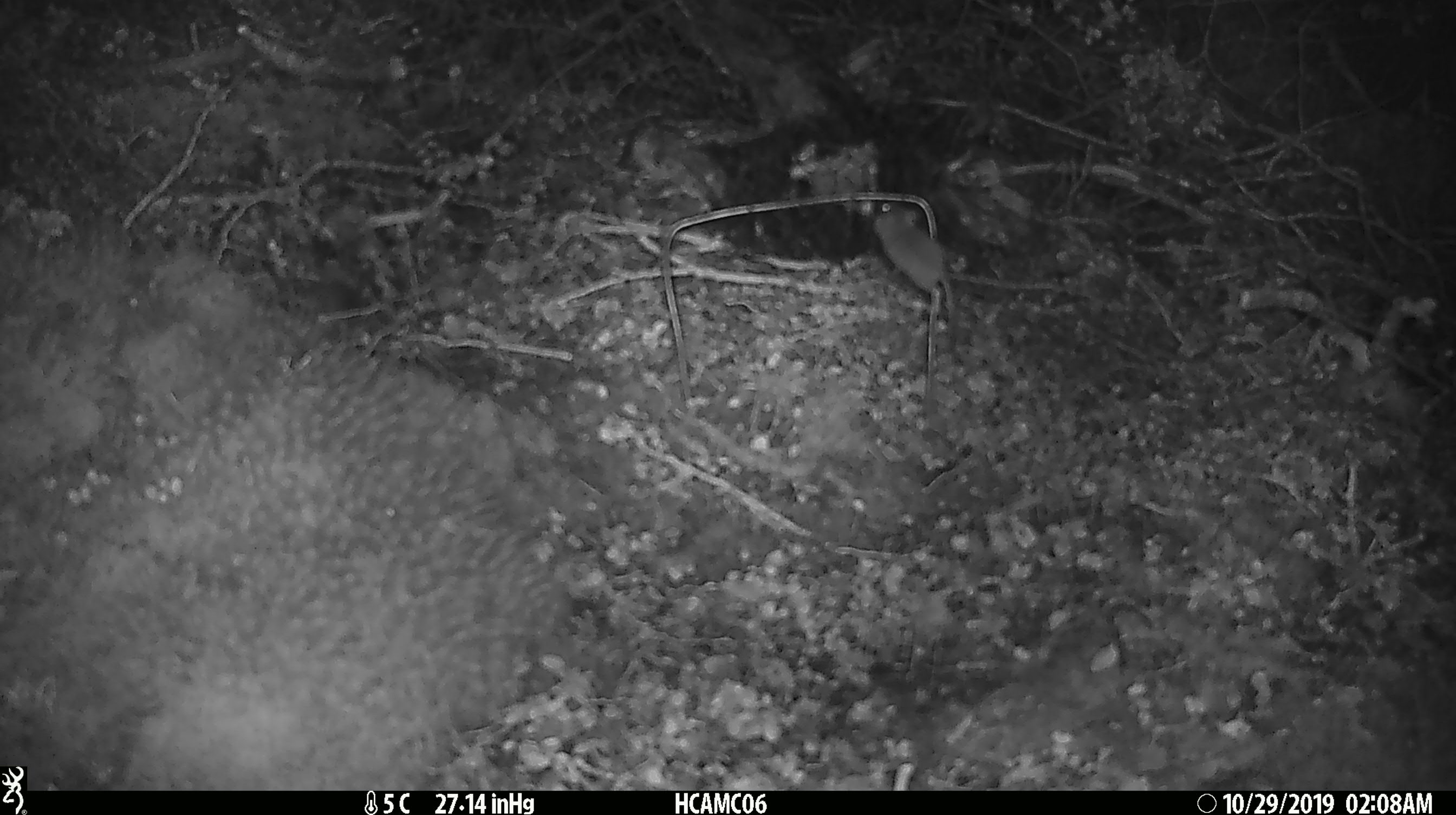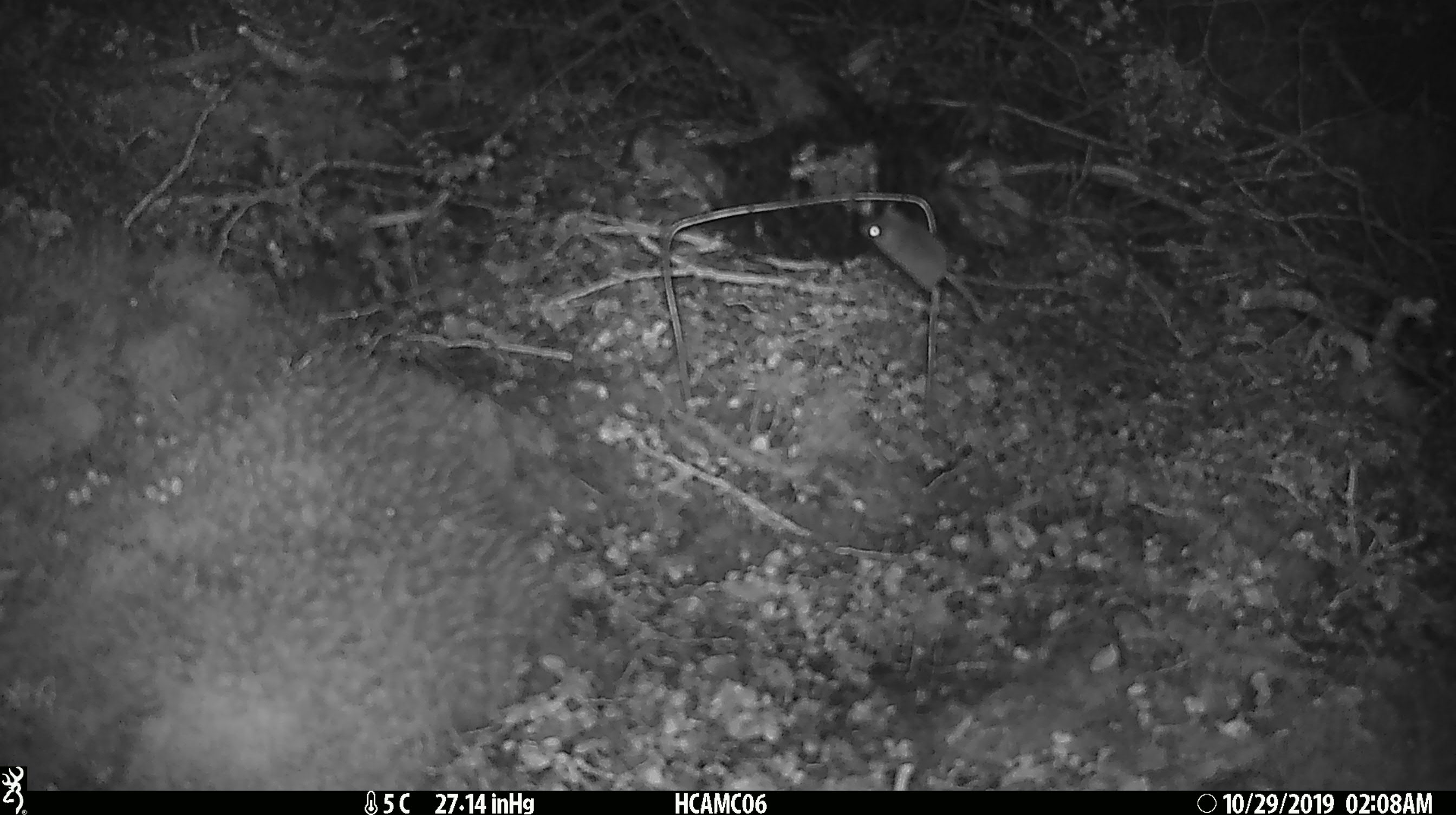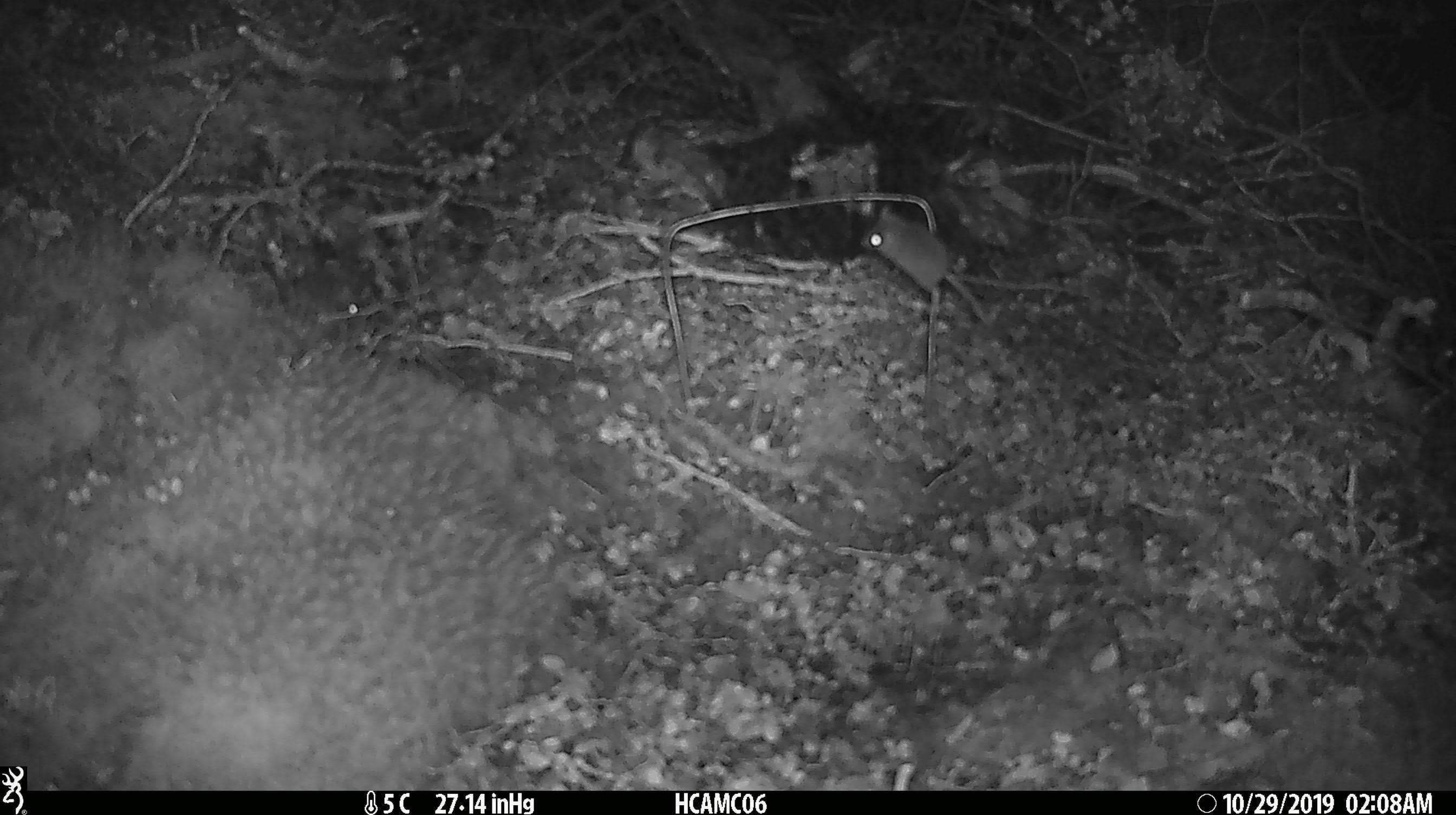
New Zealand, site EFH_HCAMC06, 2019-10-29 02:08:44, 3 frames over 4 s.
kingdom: Animalia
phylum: Chordata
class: Mammalia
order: Rodentia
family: Muridae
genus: Mus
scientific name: Mus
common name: mouse